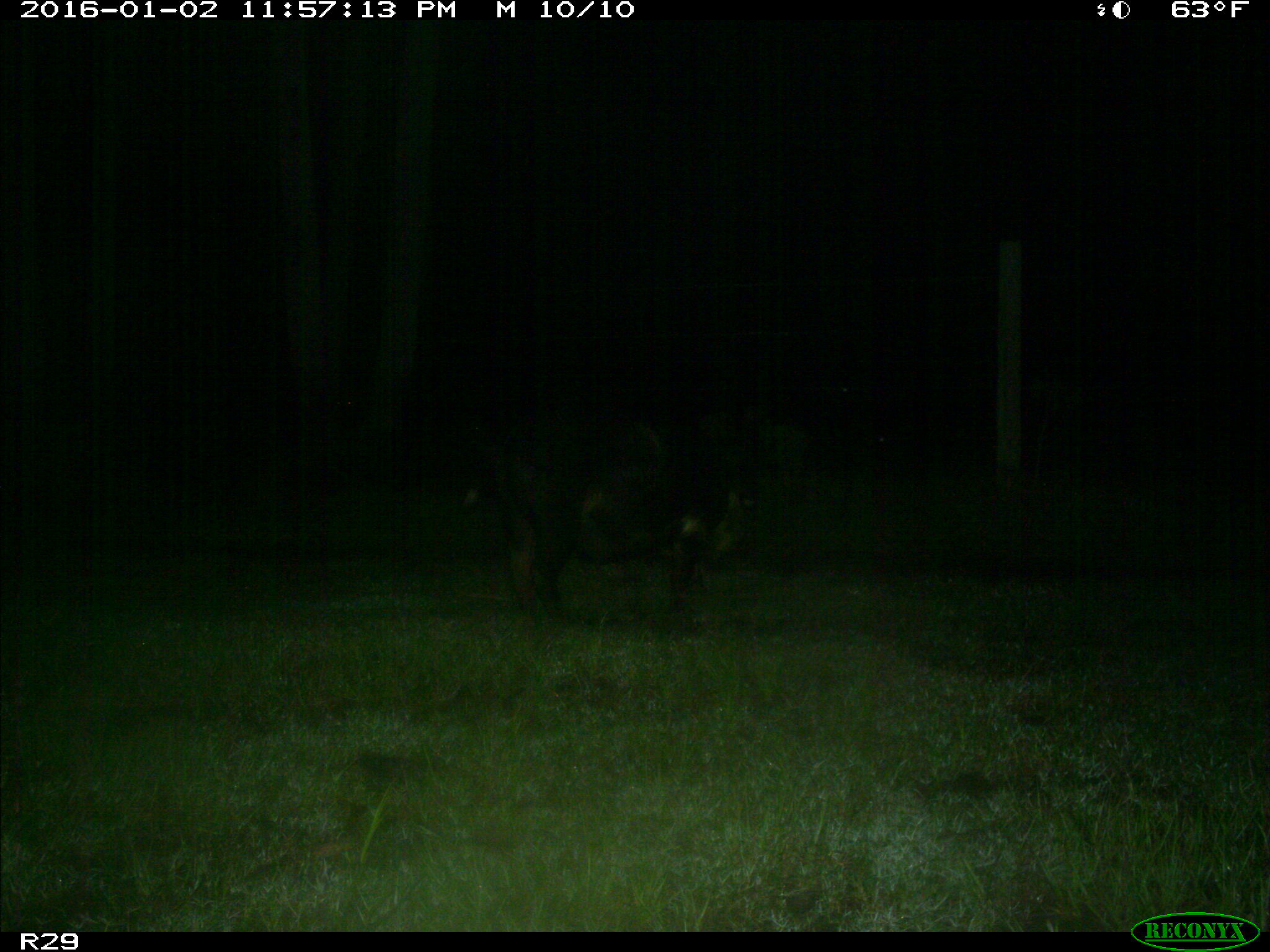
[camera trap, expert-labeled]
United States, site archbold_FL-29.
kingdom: Animalia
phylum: Chordata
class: Mammalia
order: Artiodactyla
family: Suidae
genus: Sus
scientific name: Sus scrofa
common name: wild boar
Sus scrofa (wild boar).